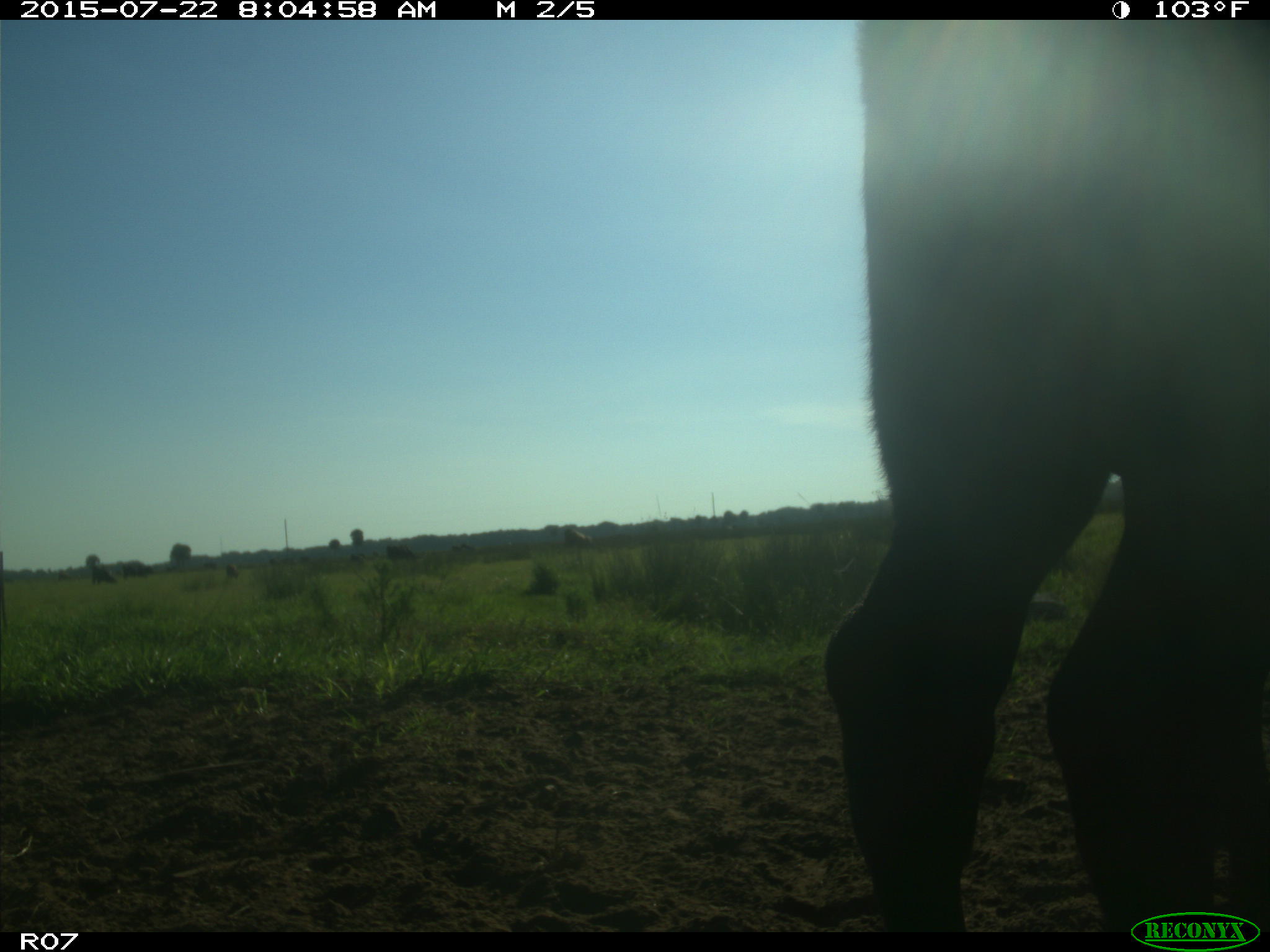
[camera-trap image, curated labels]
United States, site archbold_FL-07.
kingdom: Animalia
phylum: Chordata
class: Mammalia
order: Artiodactyla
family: Bovidae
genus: Bos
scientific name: Bos taurus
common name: domestic cow